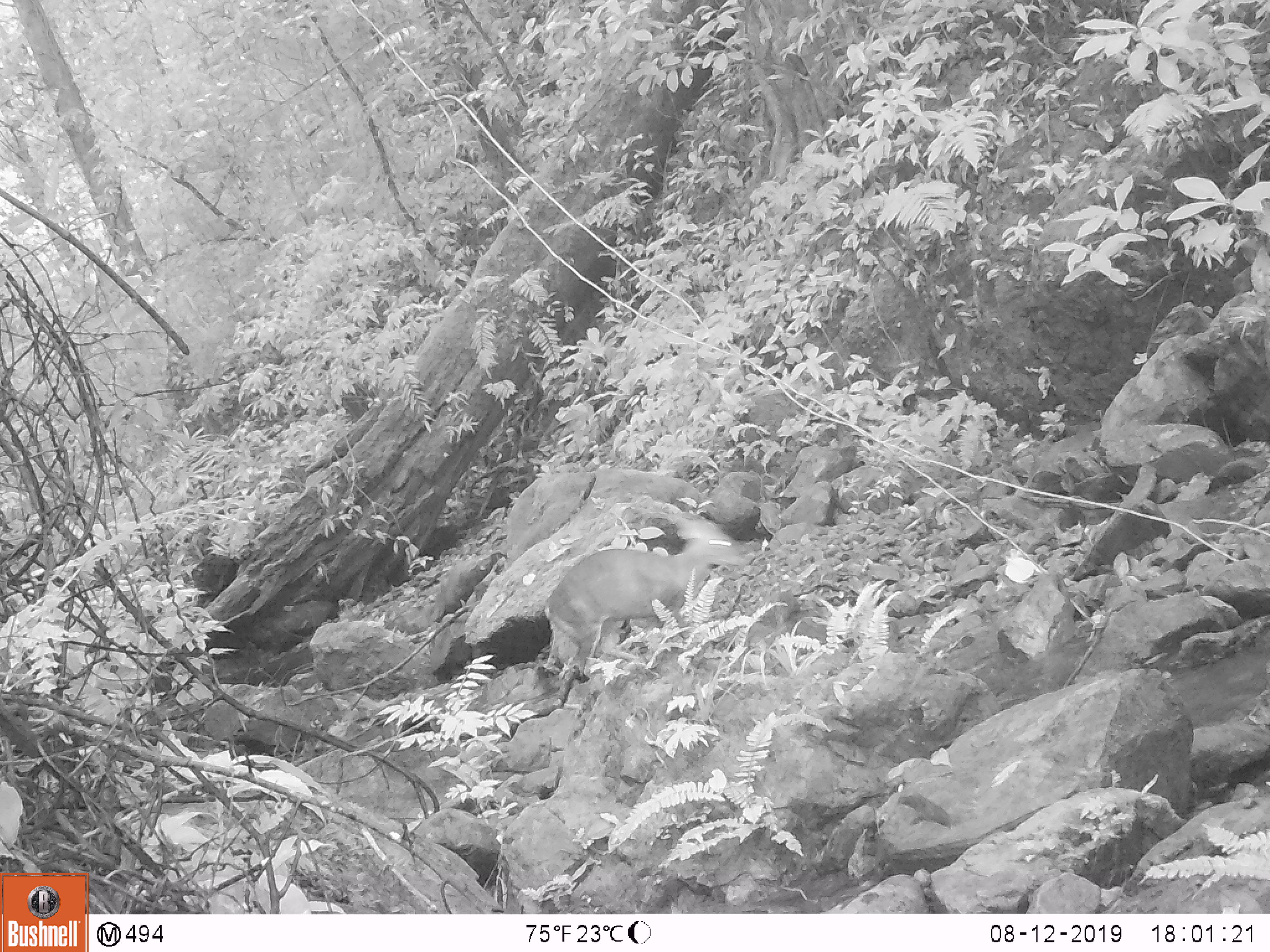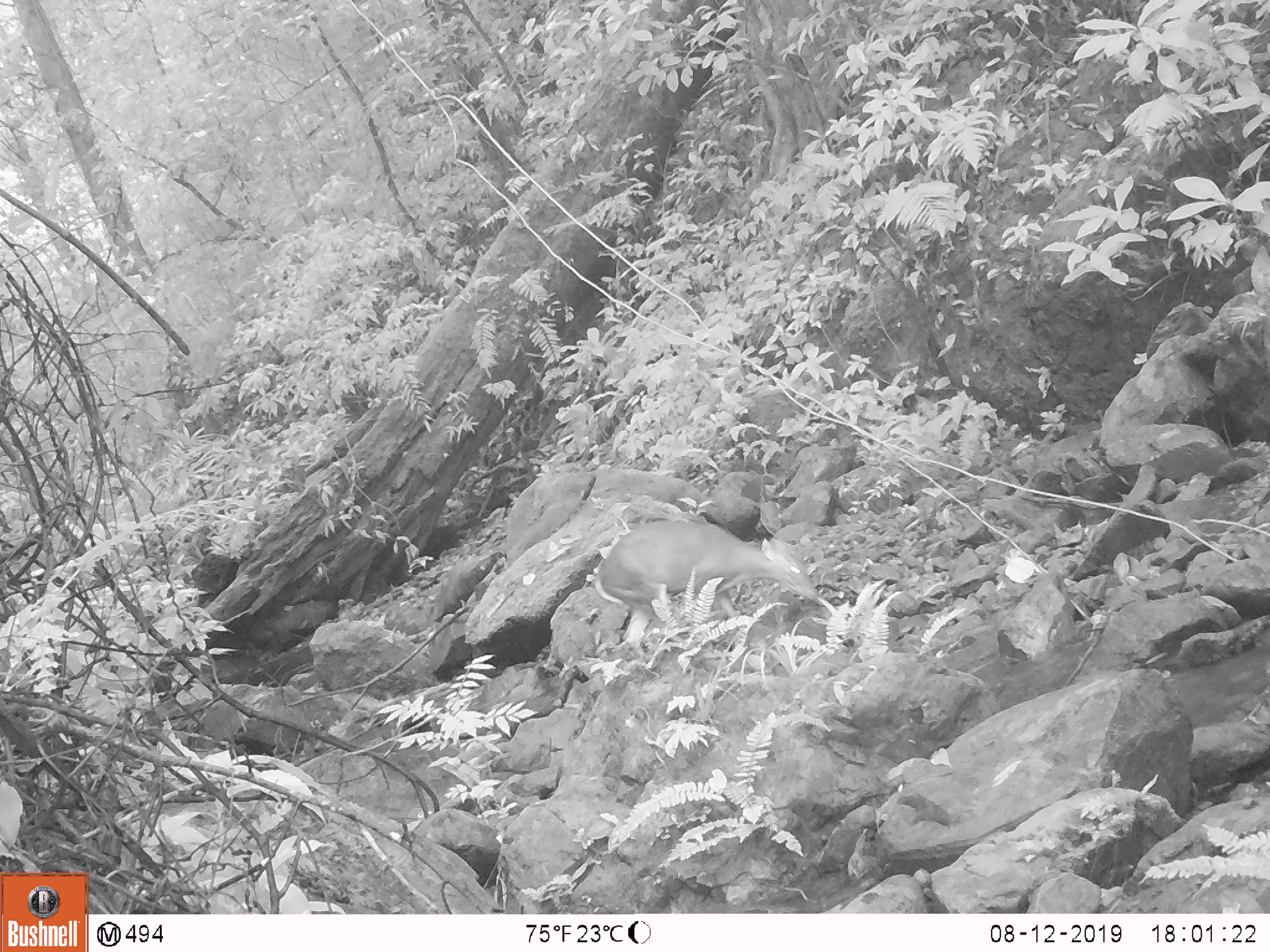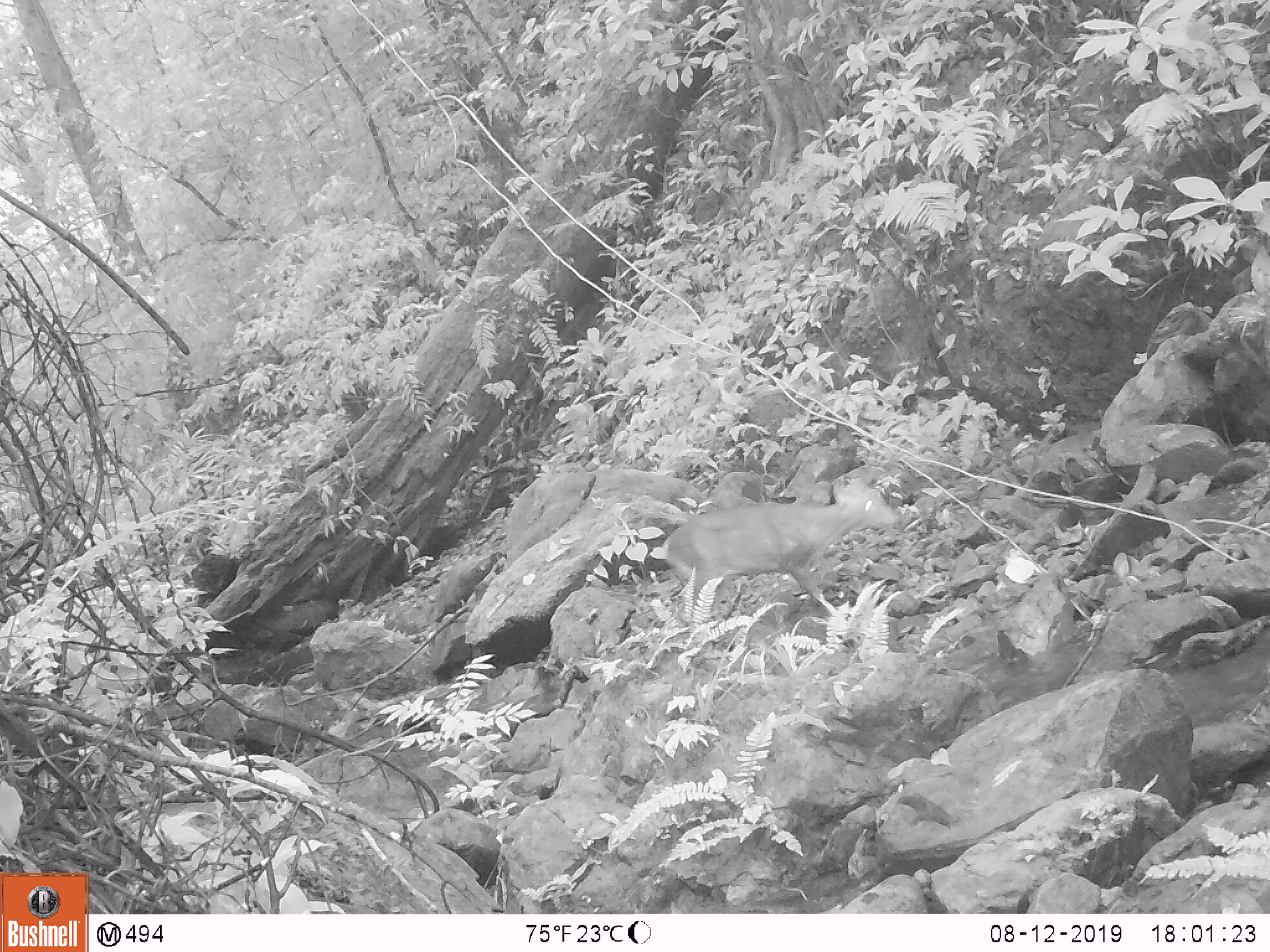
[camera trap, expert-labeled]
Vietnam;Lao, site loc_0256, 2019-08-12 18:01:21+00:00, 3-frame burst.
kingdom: Animalia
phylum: Chordata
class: Mammalia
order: Artiodactyla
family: Cervidae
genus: Muntiacus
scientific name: Muntiacus rooseveltorum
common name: roosevelt's muntjac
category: roosevelts muntjac group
Roosevelts muntjac group (roosevelt's muntjac) (Muntiacus rooseveltorum). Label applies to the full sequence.